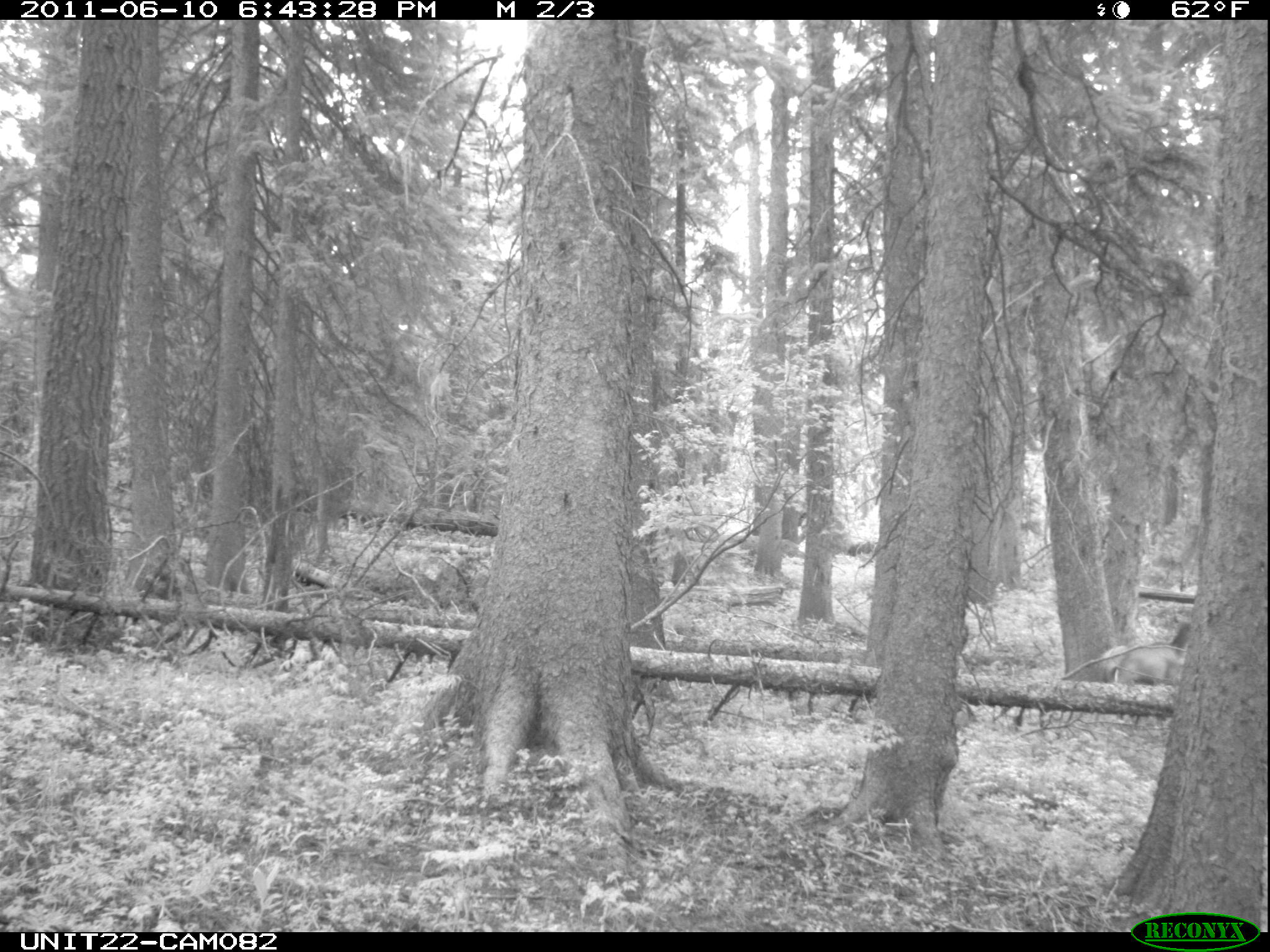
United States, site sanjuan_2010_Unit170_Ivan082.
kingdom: Animalia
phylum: Chordata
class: Mammalia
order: Artiodactyla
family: Cervidae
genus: Cervus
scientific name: Cervus elaphus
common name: red deer